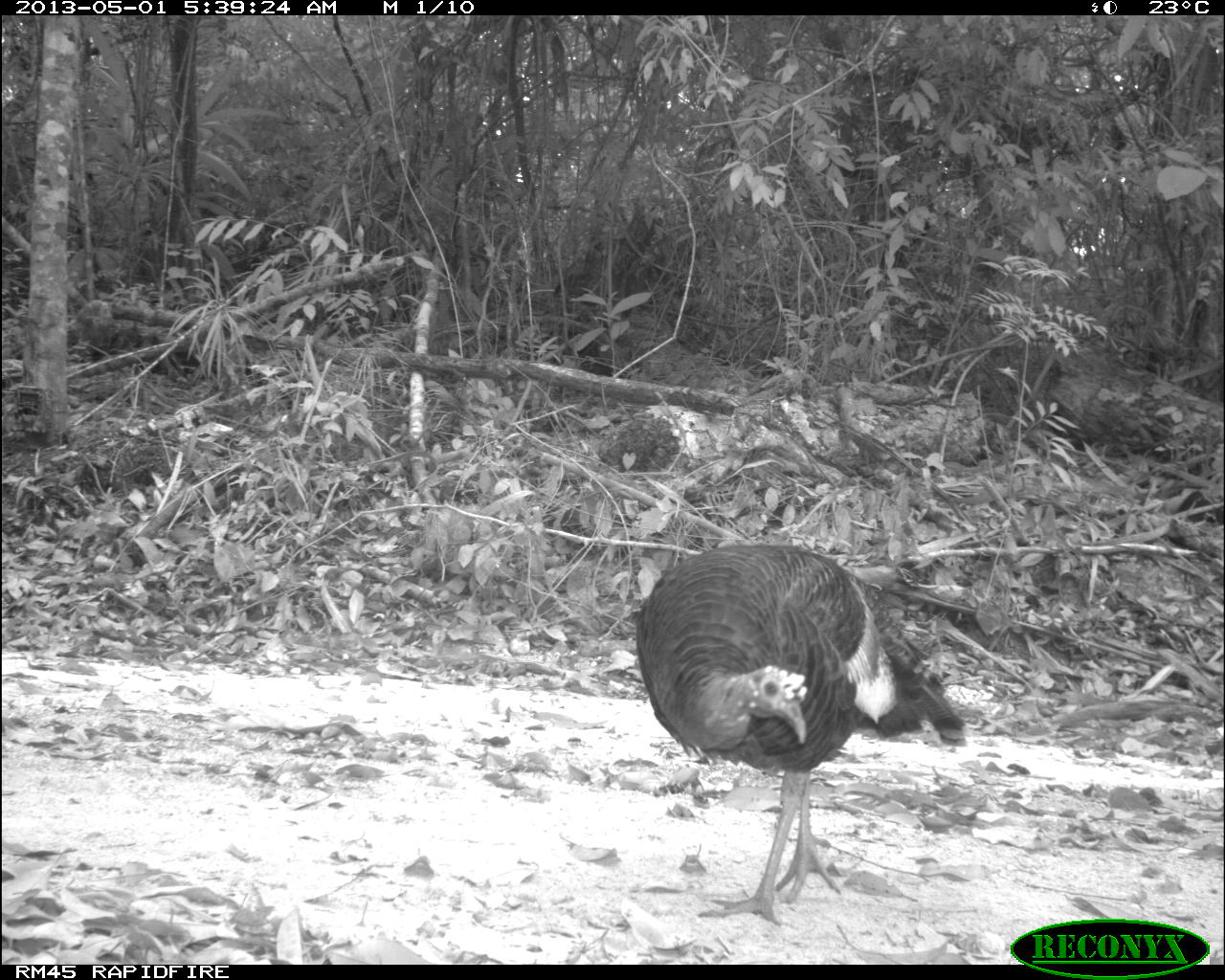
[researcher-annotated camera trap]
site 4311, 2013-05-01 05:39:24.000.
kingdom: Animalia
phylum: Chordata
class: Aves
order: Galliformes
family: Phasianidae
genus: Meleagris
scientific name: Meleagris ocellata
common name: ocellated turkey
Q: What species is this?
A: Meleagris ocellata (ocellated turkey).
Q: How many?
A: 1.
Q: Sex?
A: Female.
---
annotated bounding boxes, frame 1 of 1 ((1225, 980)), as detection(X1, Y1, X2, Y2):
meleagris ocellata: detection(633, 542, 965, 926)